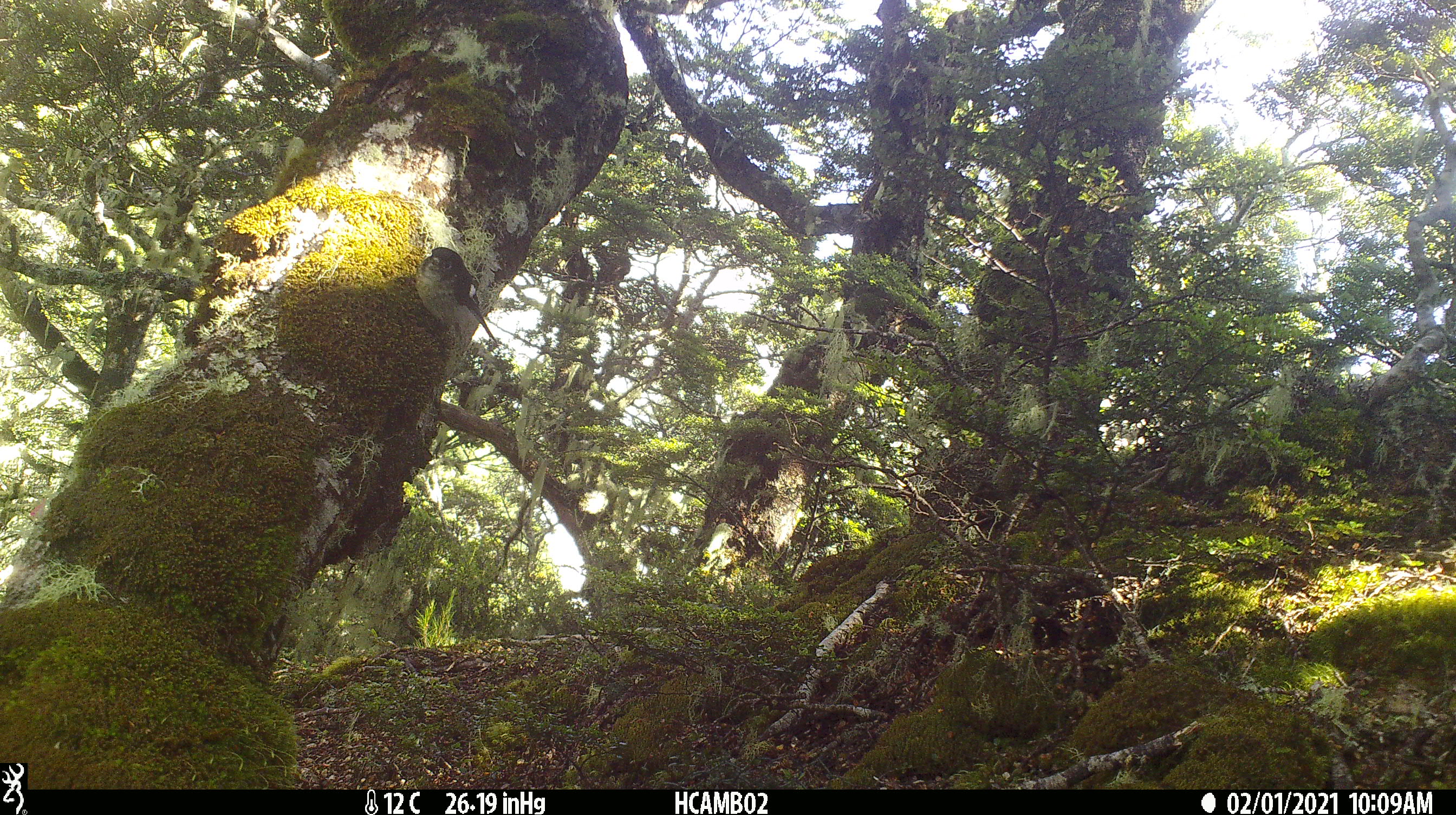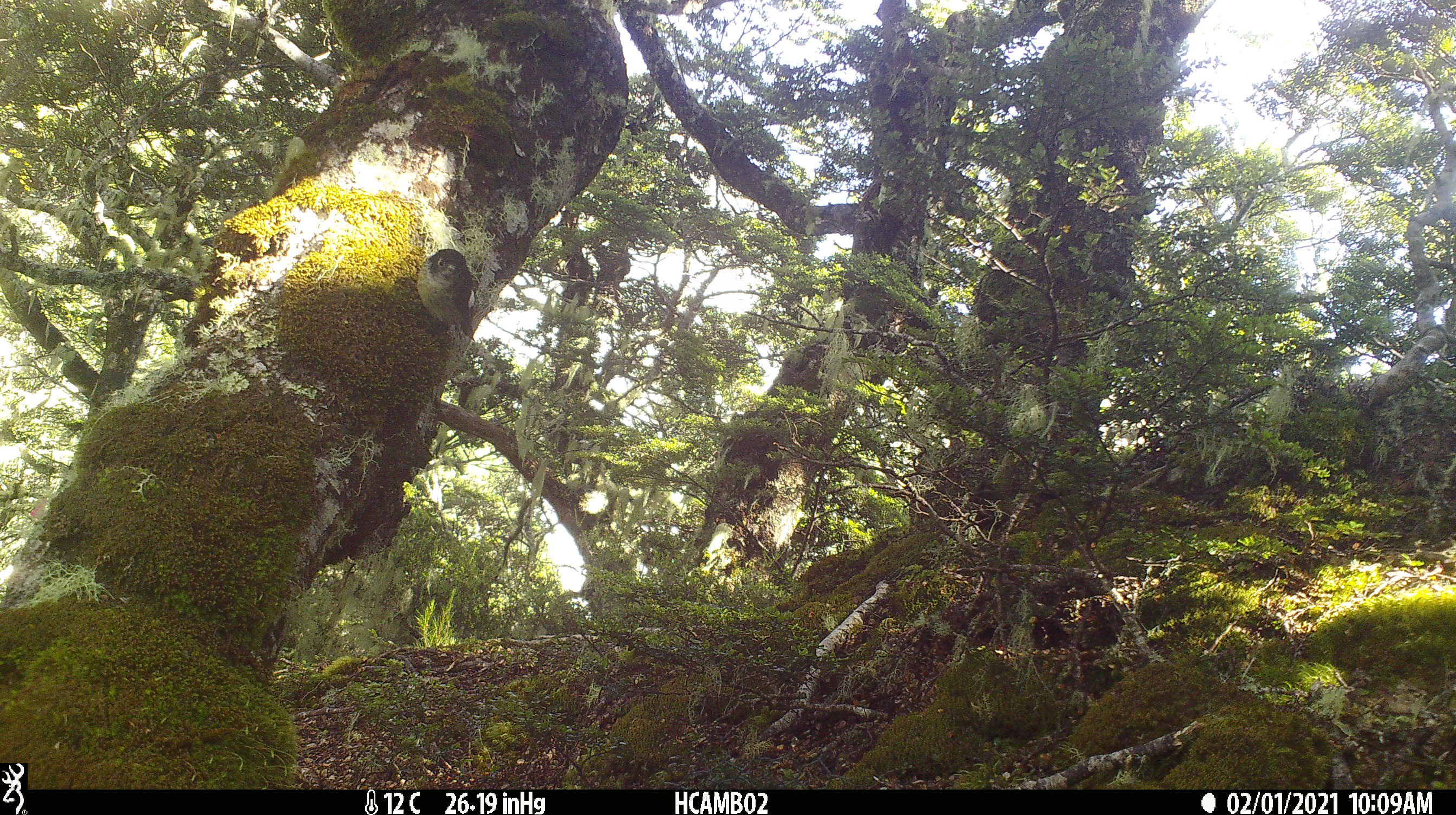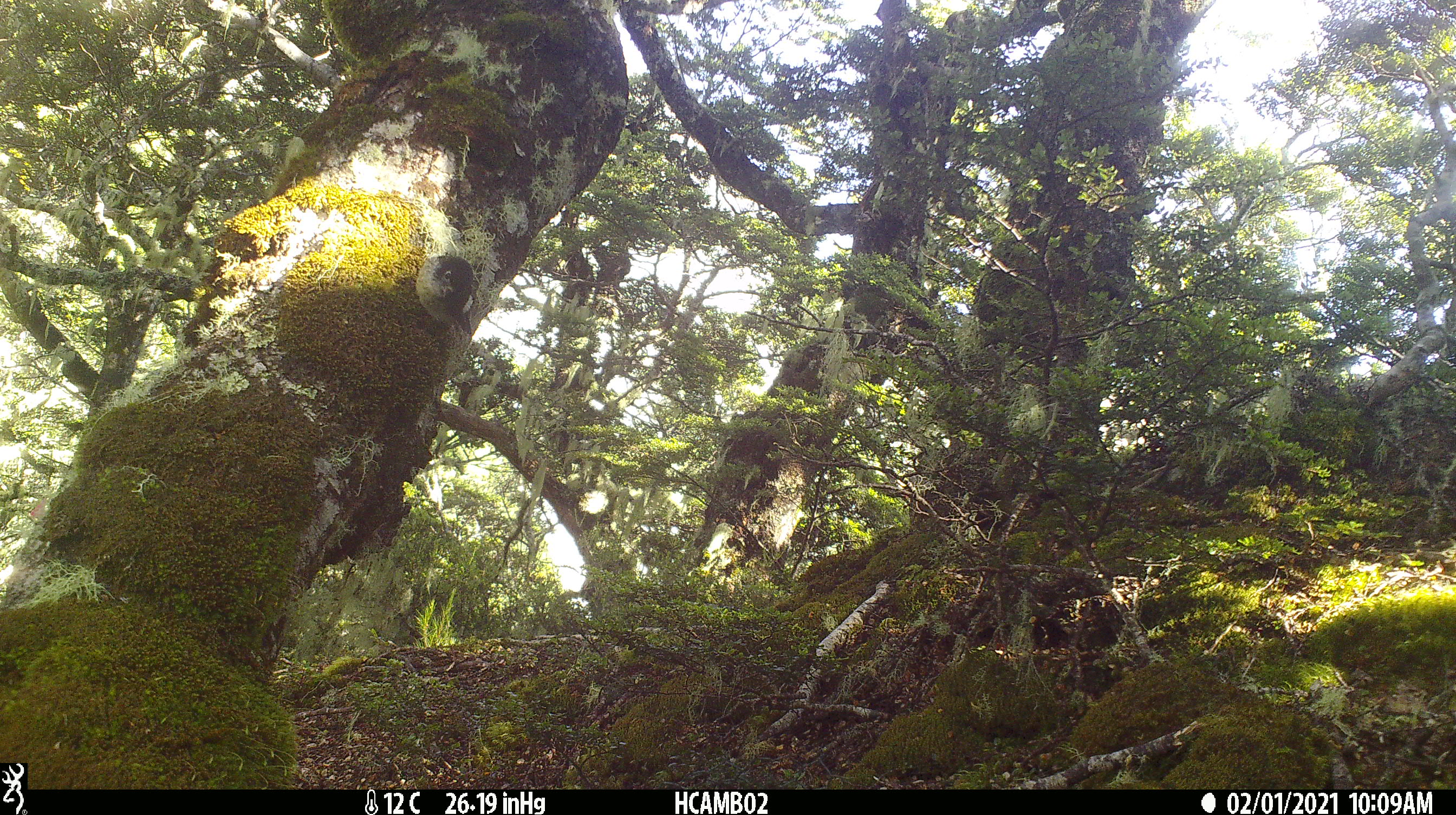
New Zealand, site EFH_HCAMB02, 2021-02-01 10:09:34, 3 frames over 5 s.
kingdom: Animalia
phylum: Chordata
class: Aves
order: Passeriformes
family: Petroicidae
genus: Petroica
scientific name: Petroica macrocephala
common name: tomtit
Tomtit (Petroica macrocephala).